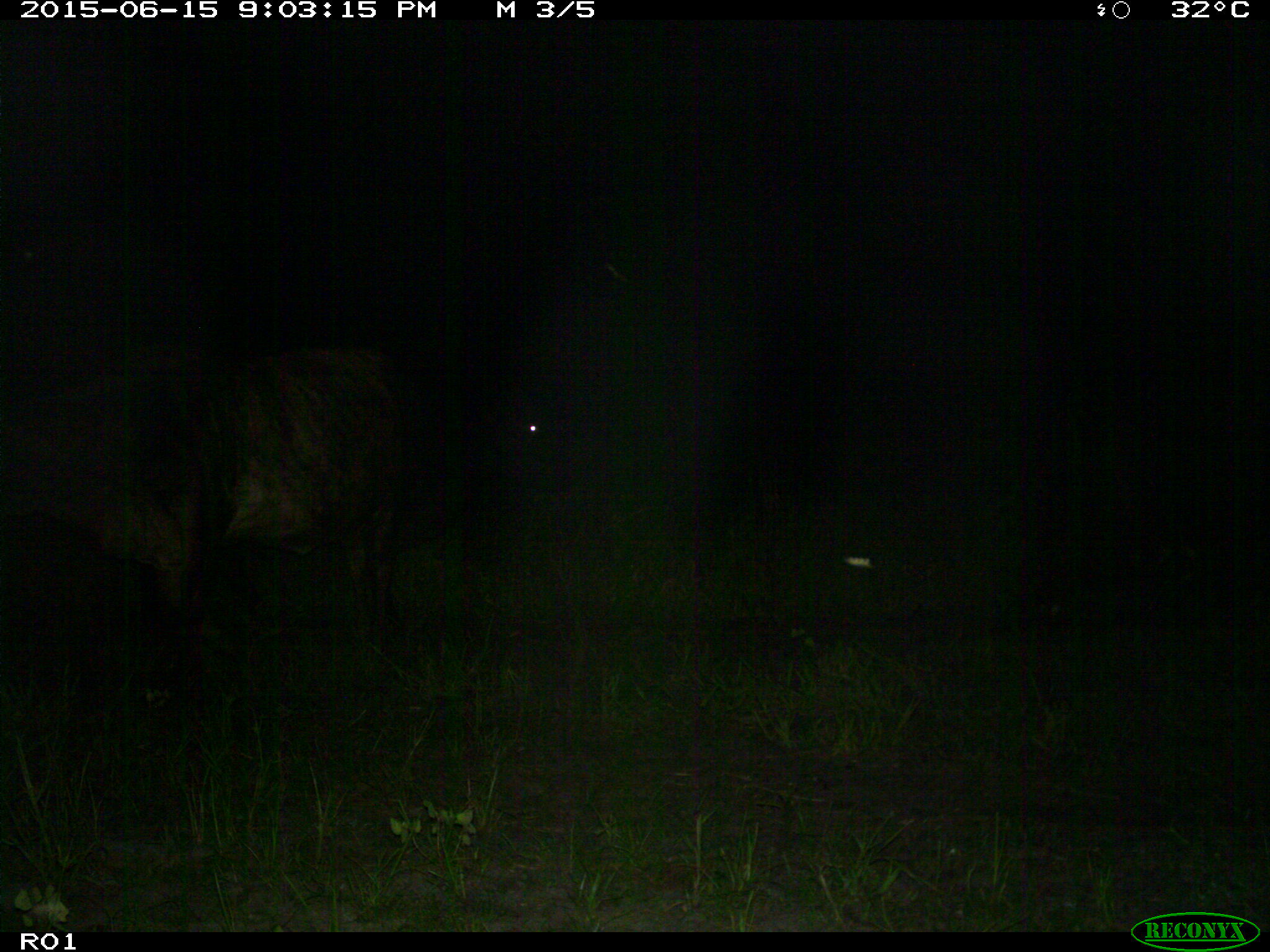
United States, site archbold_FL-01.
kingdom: Animalia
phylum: Chordata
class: Mammalia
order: Artiodactyla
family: Bovidae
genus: Bos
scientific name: Bos taurus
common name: domestic cow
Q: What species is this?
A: Bos taurus (domestic cow).